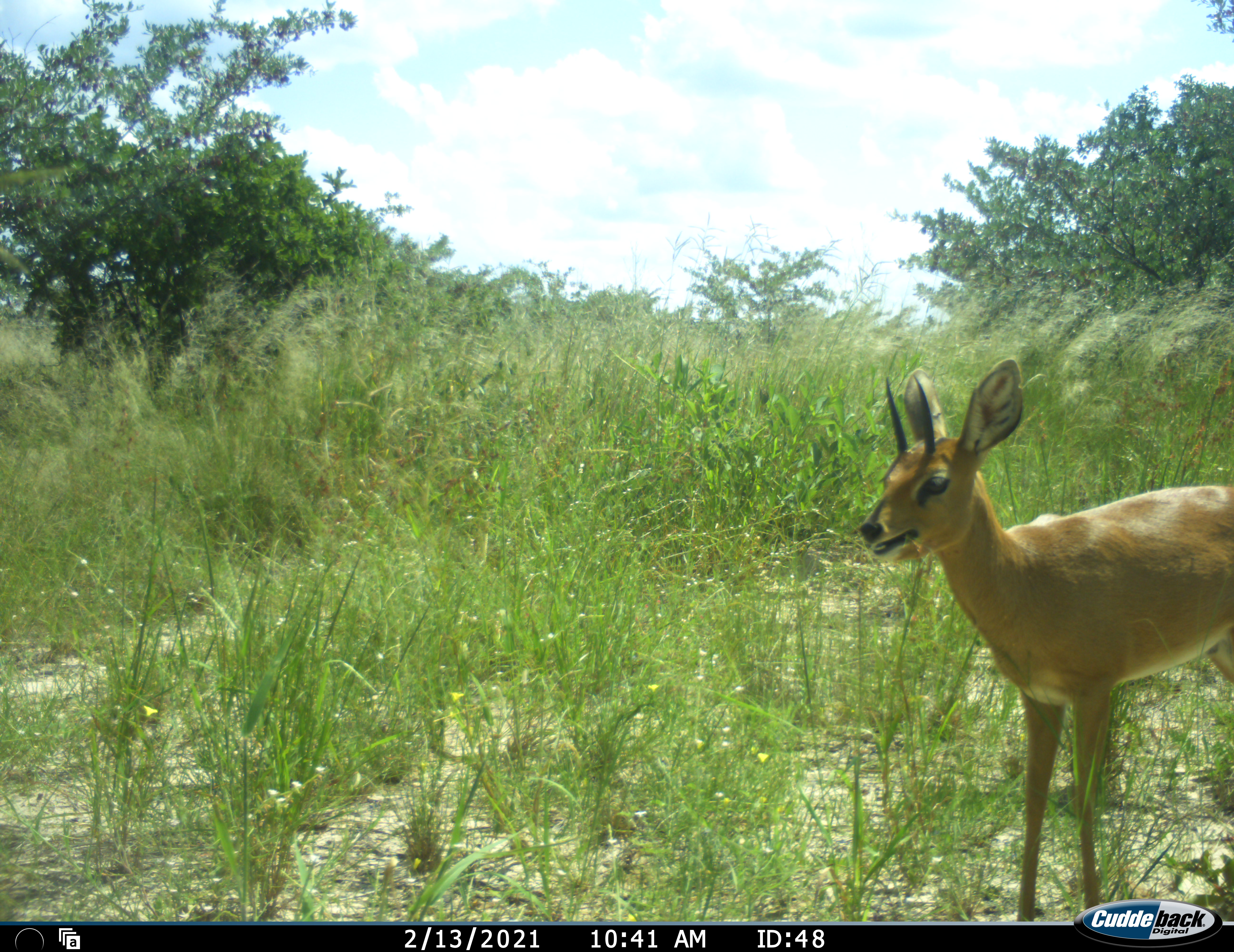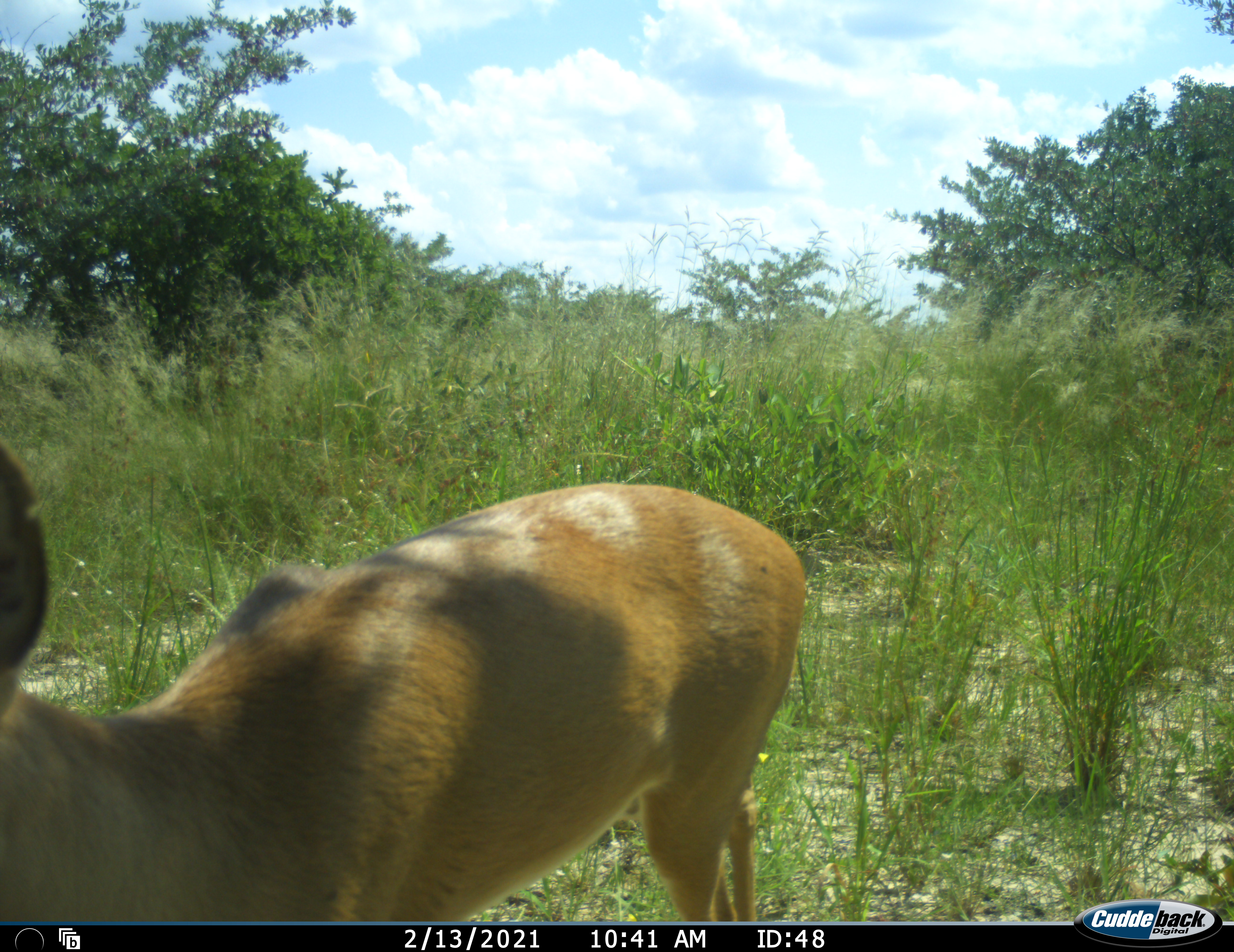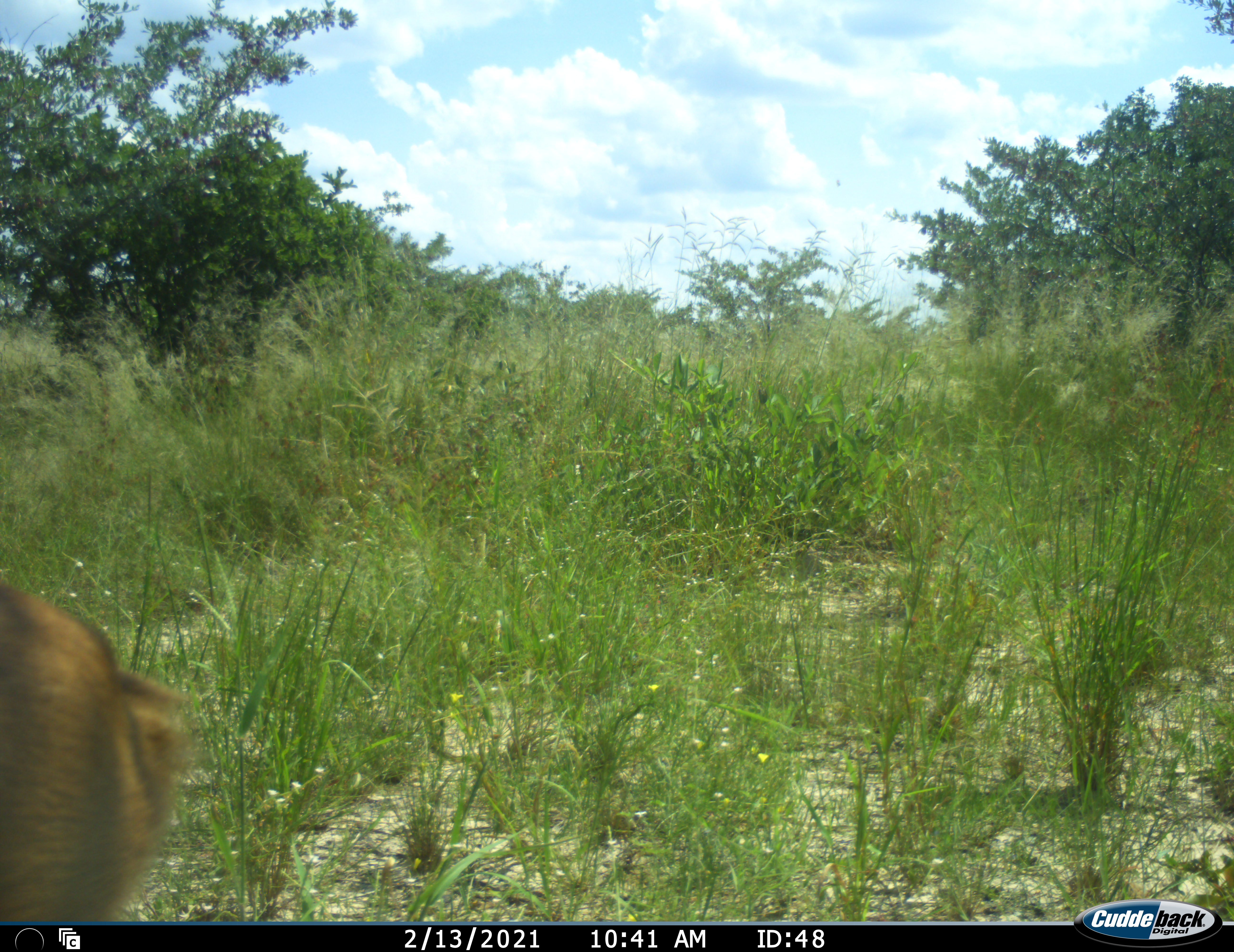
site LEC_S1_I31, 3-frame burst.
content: unidentified animal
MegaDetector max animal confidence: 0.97